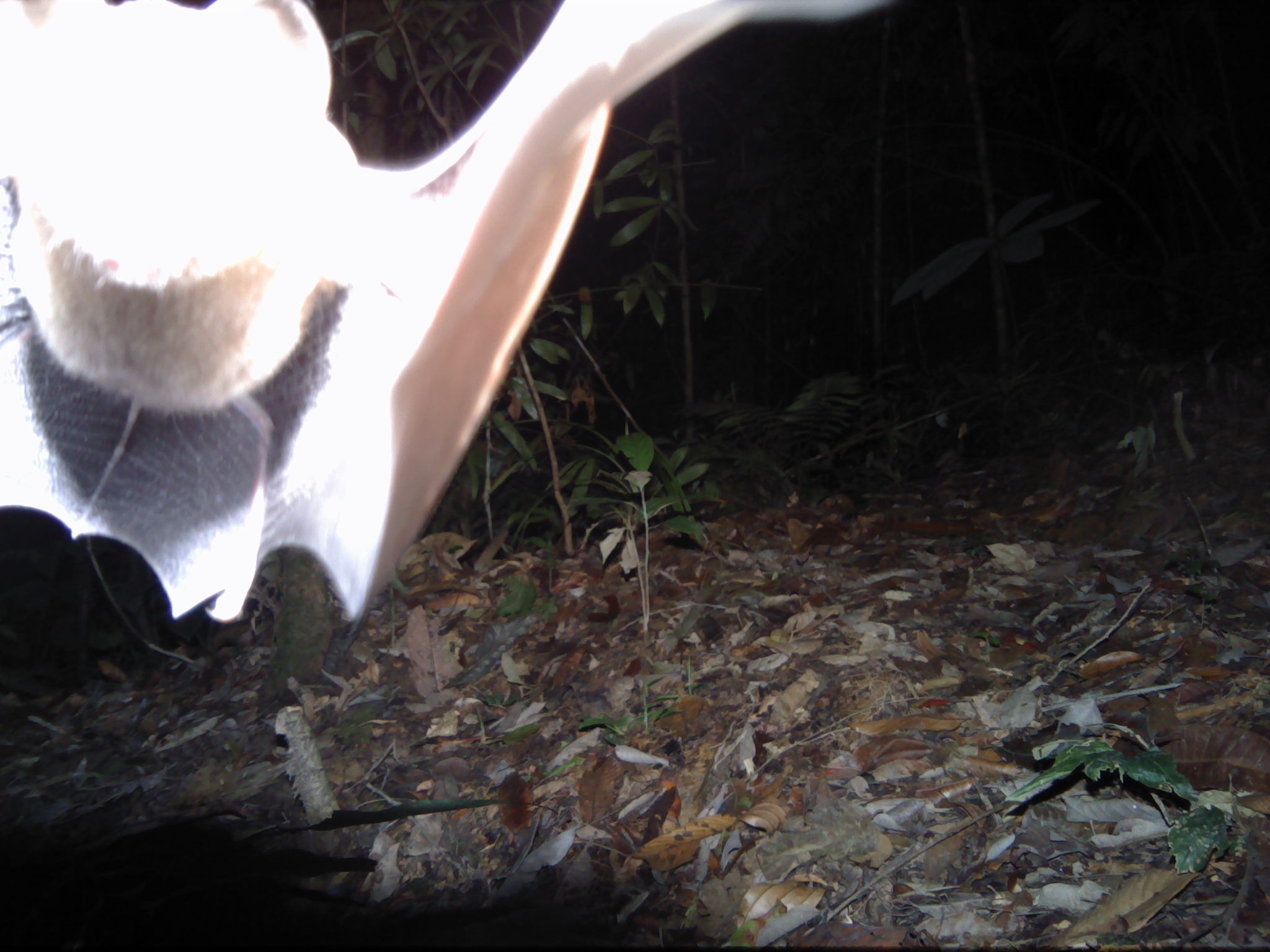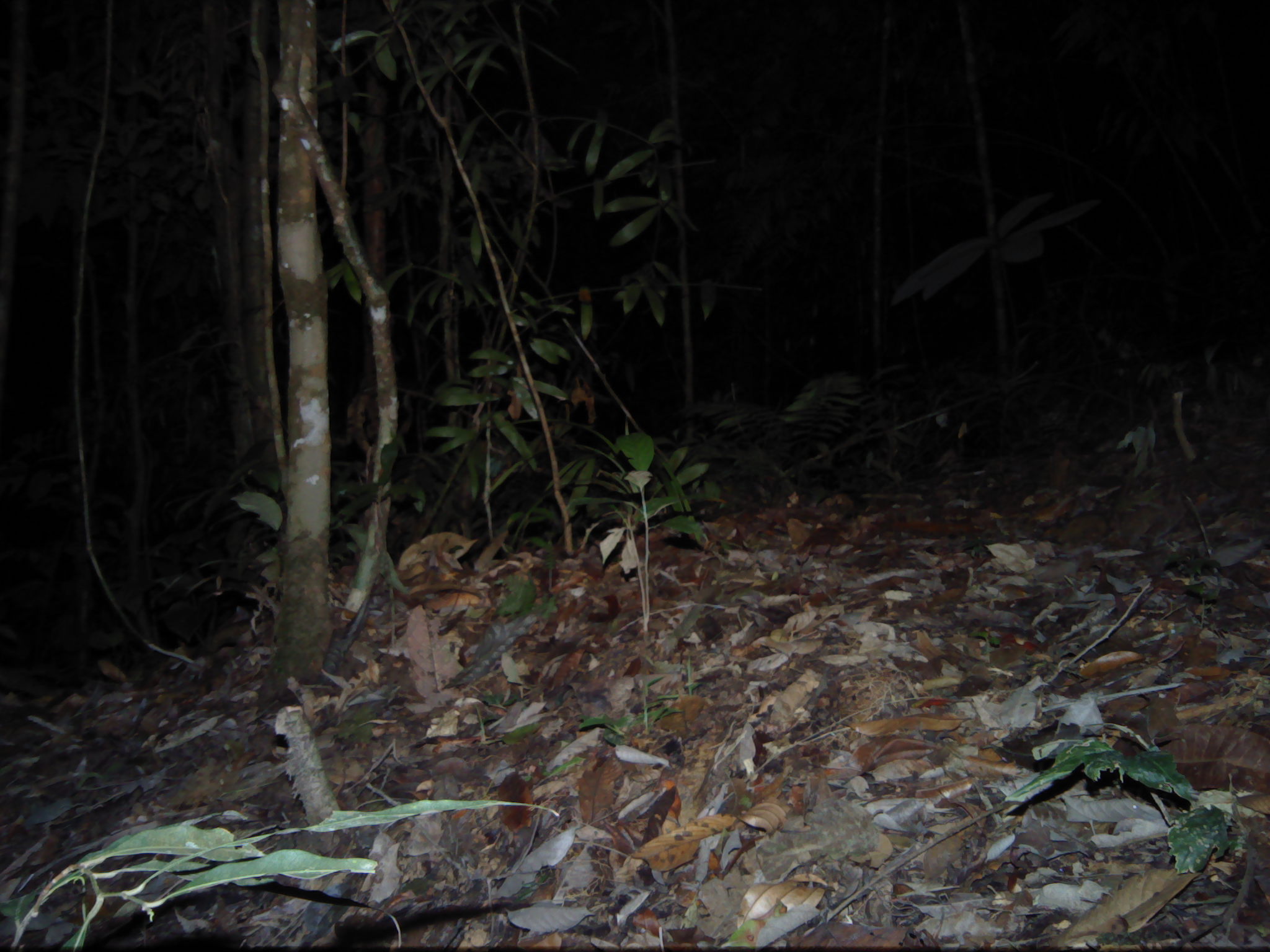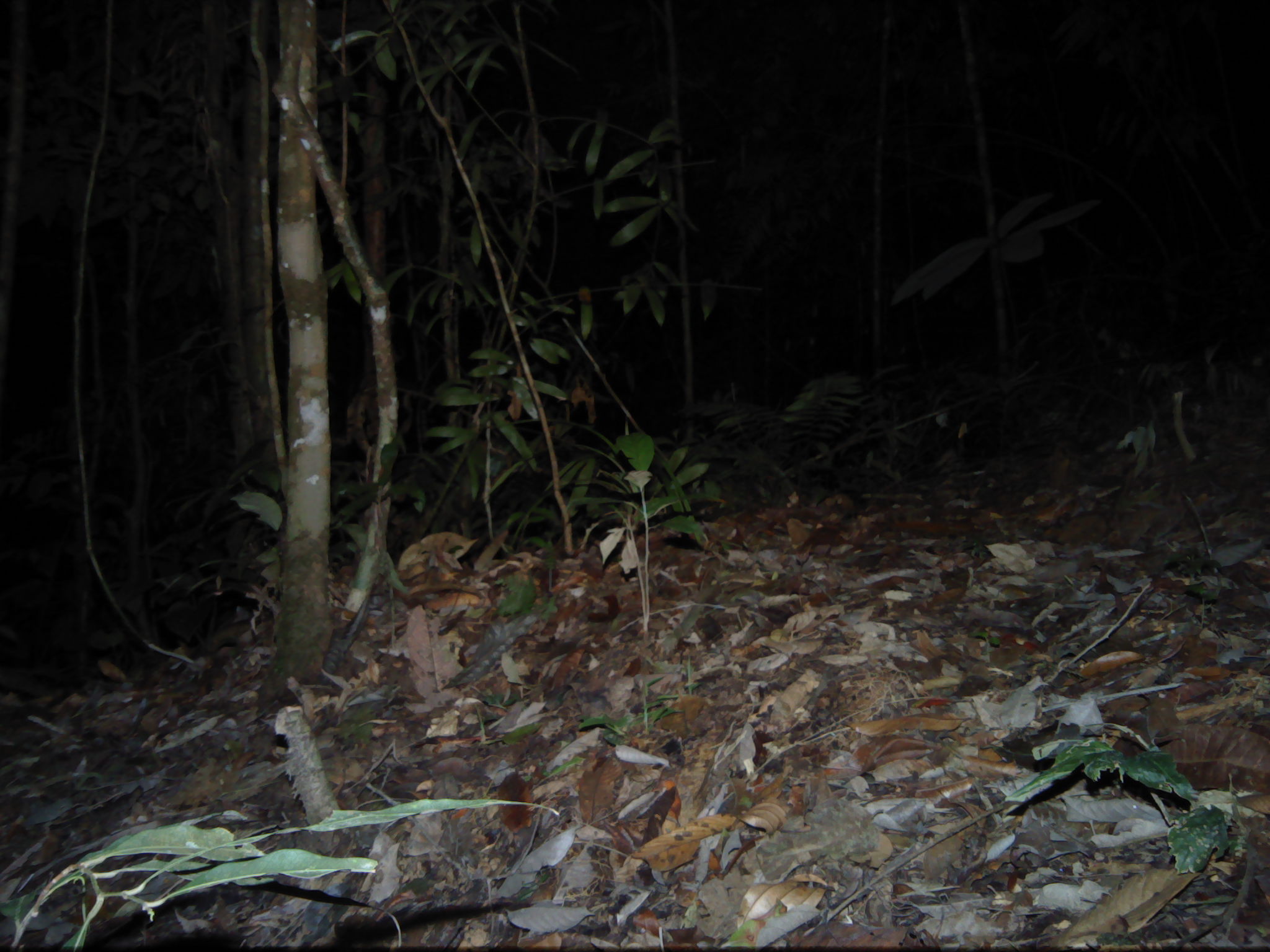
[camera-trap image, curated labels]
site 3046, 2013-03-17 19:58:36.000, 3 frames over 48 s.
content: unidentified animal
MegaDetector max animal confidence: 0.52